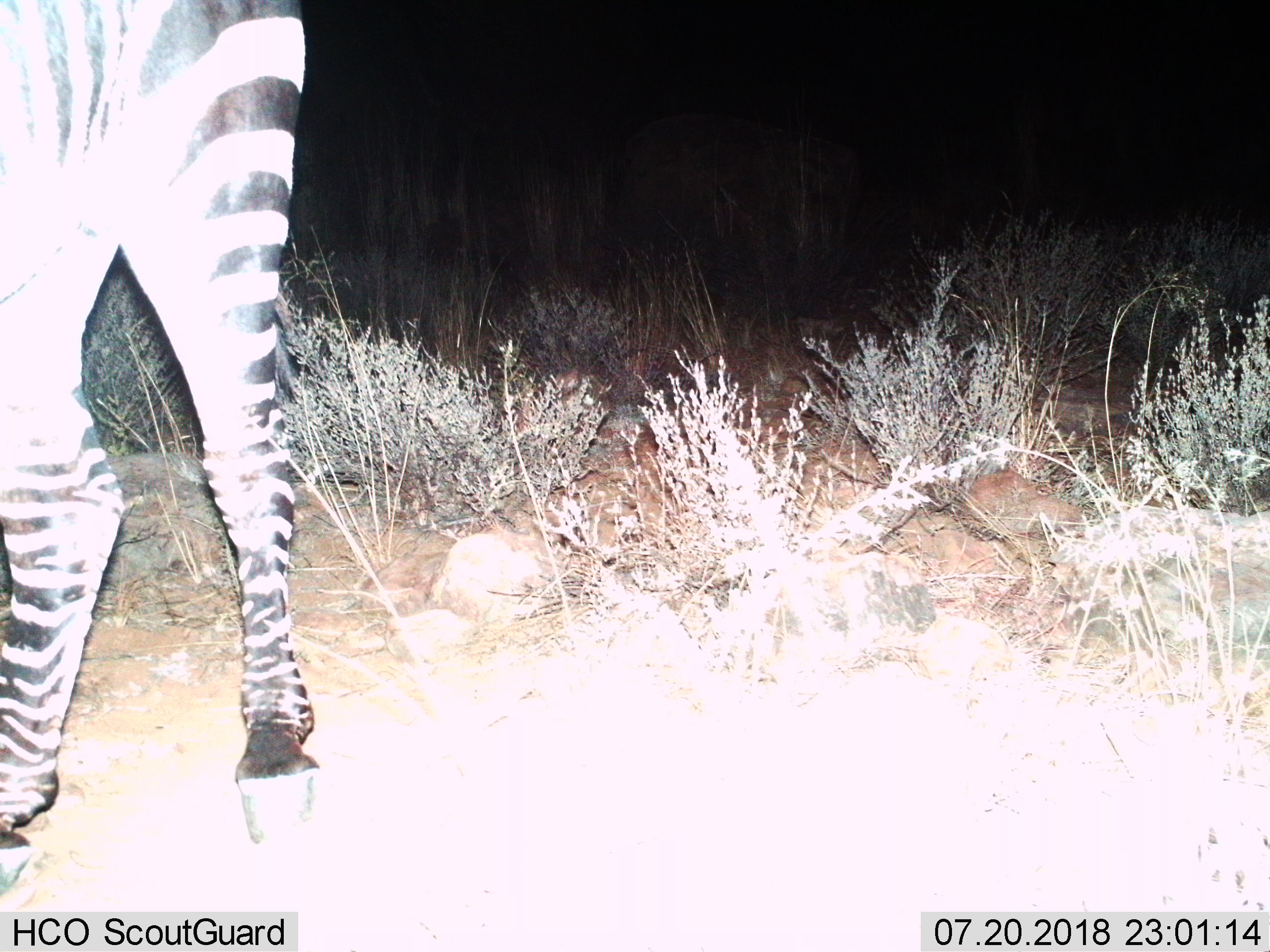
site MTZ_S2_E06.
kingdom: Animalia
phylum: Chordata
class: Mammalia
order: Perissodactyla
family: Equidae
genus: Equus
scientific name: Equus zebra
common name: mountain zebra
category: zebramountain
Zebramountain (mountain zebra) (Equus zebra), count 1. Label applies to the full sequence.